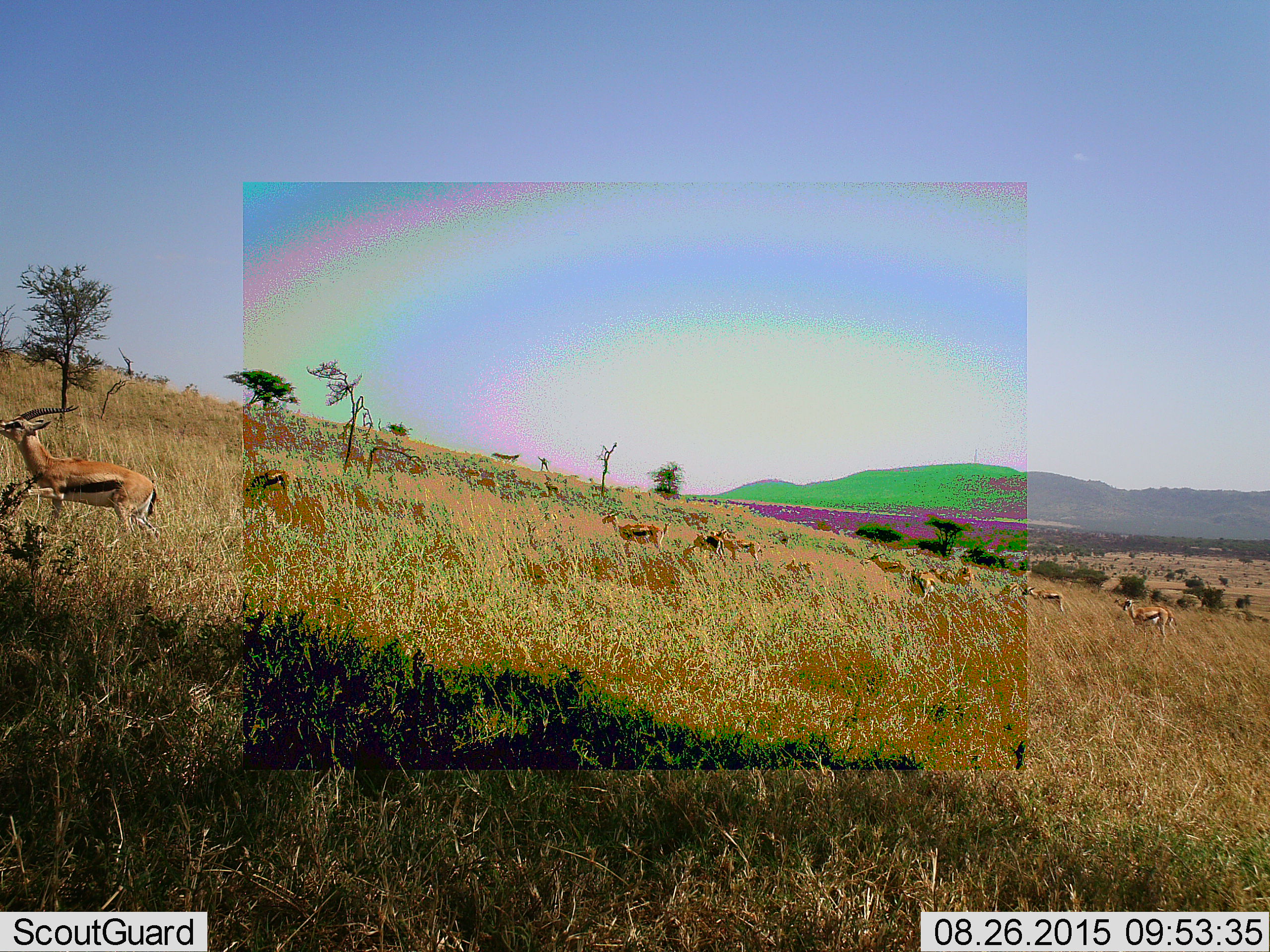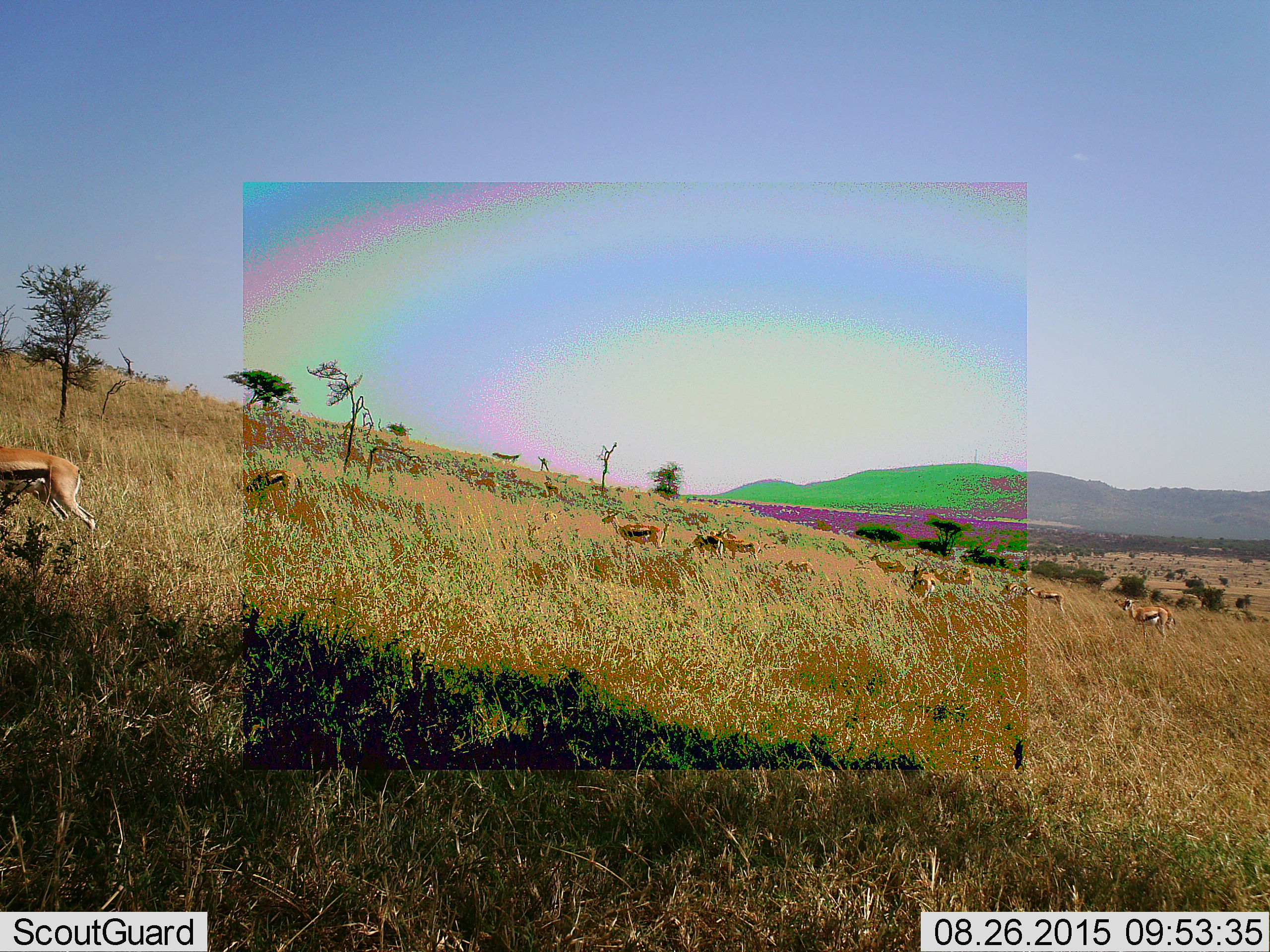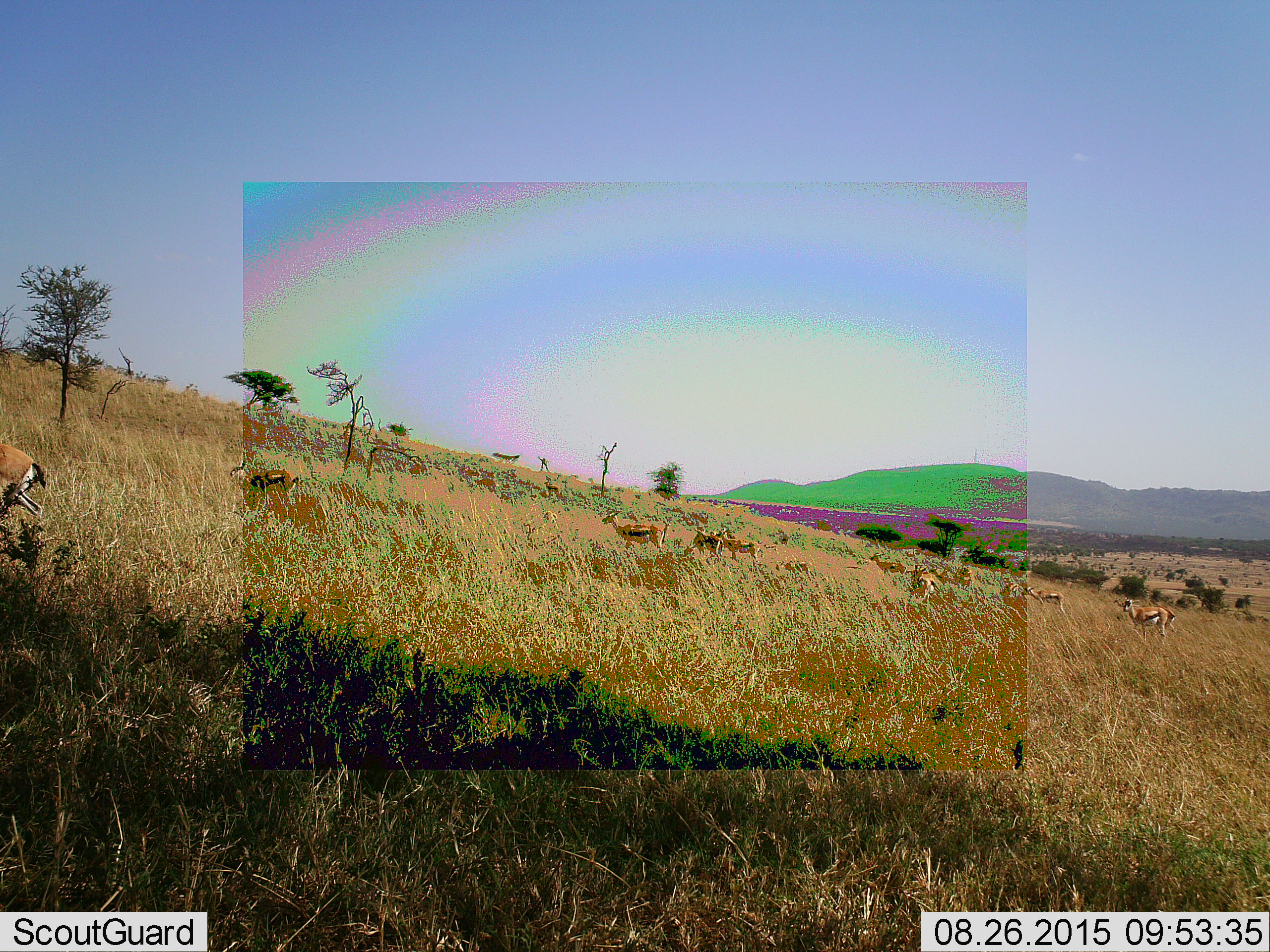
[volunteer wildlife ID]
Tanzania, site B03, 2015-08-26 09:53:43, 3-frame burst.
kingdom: Animalia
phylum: Chordata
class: Mammalia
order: Artiodactyla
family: Bovidae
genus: Eudorcas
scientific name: Eudorcas thomsonii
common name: thomson's gazelle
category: gazellethomsons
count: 11-50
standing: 68%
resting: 0%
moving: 79%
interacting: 5%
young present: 11%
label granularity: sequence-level